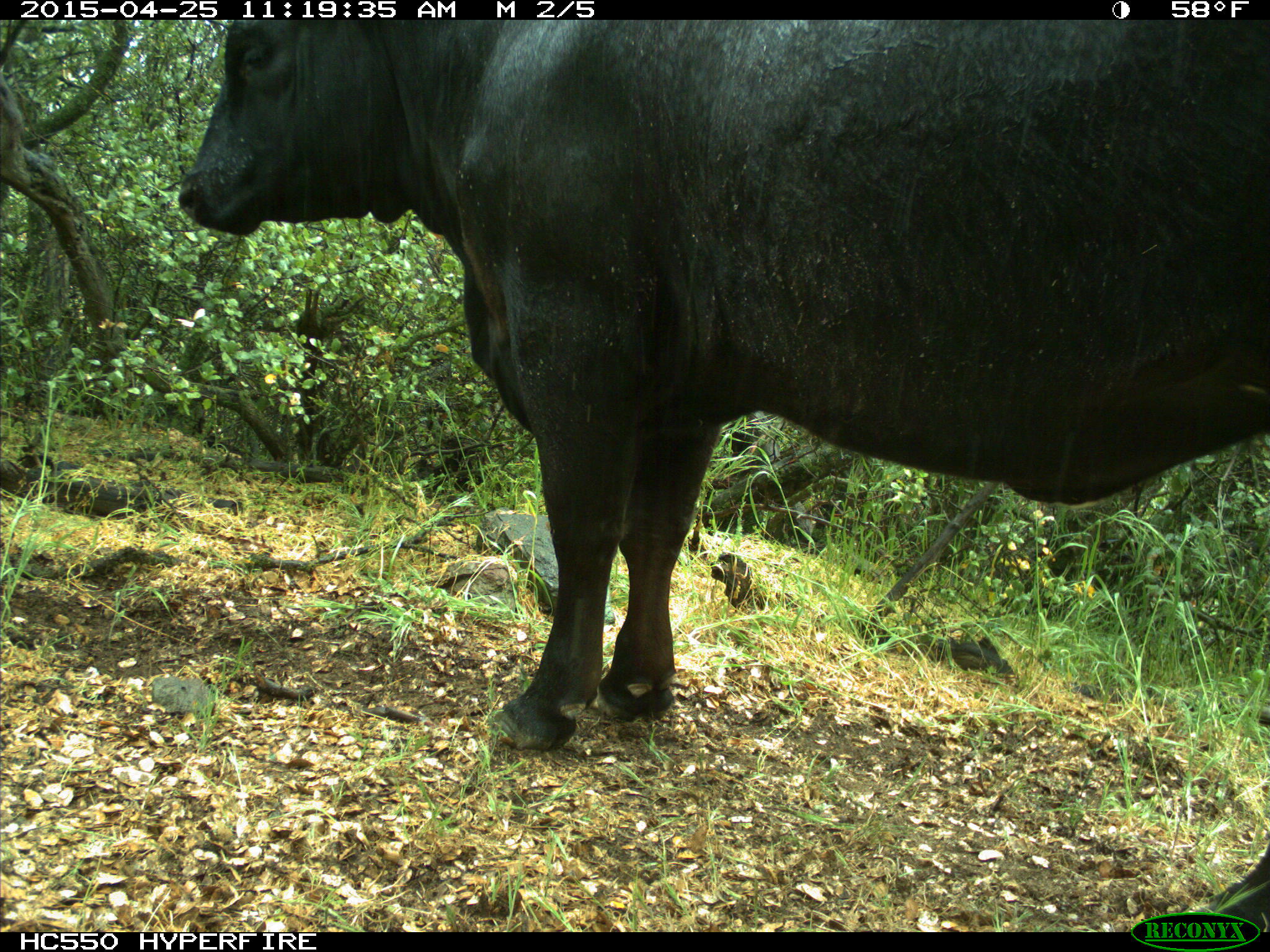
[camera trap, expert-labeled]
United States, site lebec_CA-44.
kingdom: Animalia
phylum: Chordata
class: Mammalia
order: Artiodactyla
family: Suidae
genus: Sus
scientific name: Sus scrofa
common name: wild boar